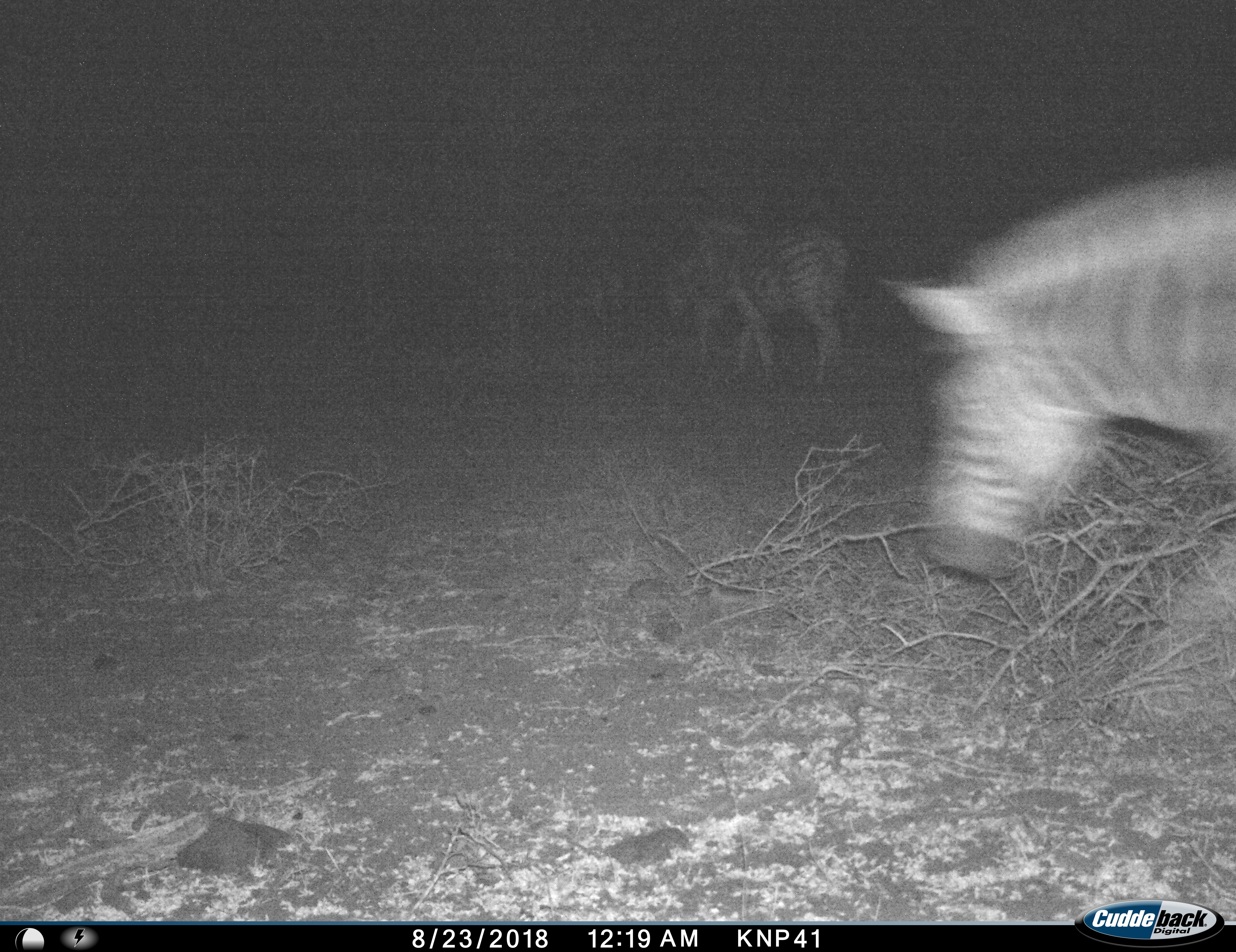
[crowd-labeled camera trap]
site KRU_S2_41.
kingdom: Animalia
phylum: Chordata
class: Mammalia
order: Perissodactyla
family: Equidae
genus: Equus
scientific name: Equus quagga burchellii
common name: burchell's zebra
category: zebraburchells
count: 3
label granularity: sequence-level